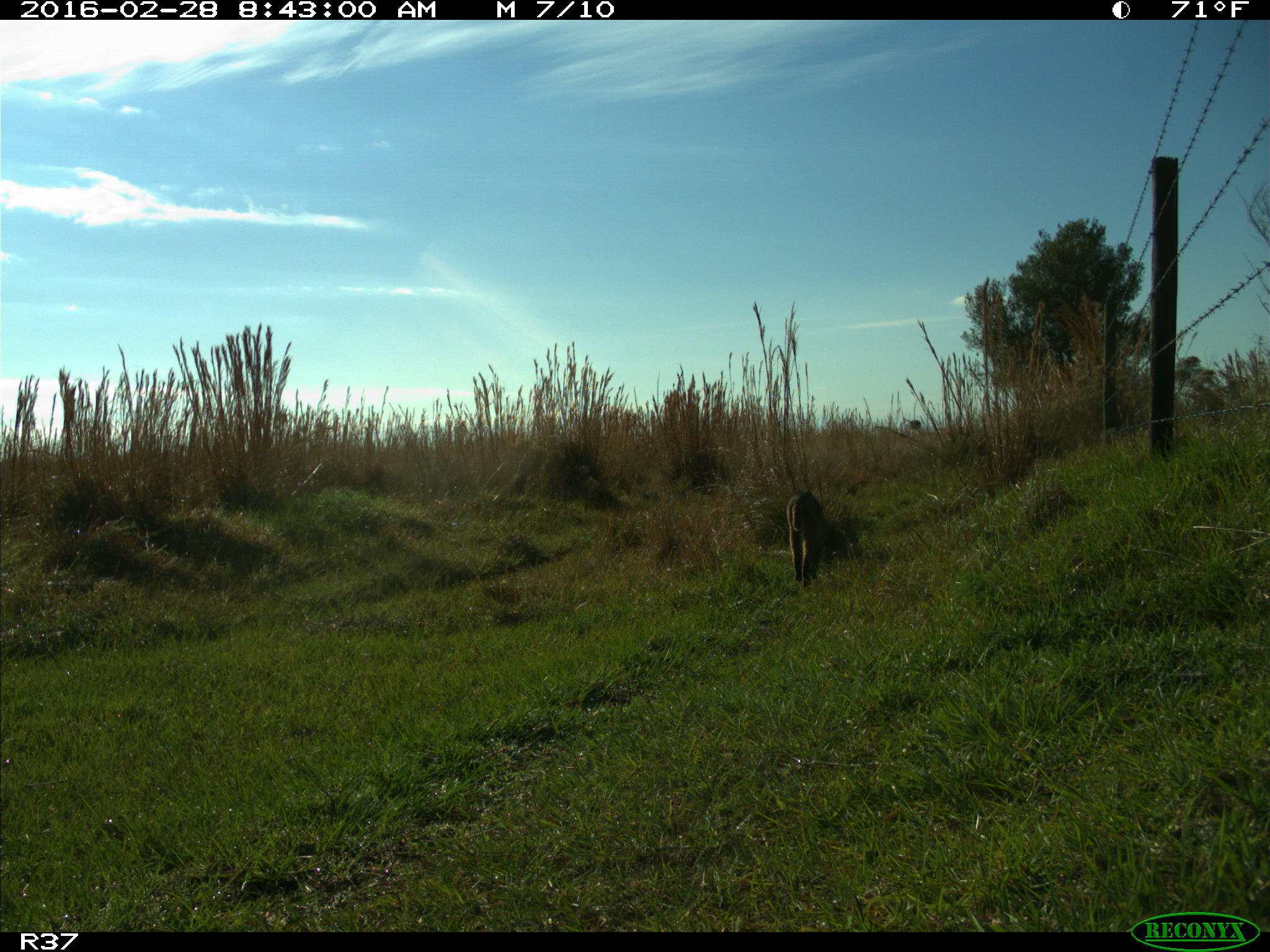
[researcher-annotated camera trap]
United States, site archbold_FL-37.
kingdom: Animalia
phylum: Chordata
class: Mammalia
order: Carnivora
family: Felidae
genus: Lynx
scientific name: Lynx rufus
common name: bobcat